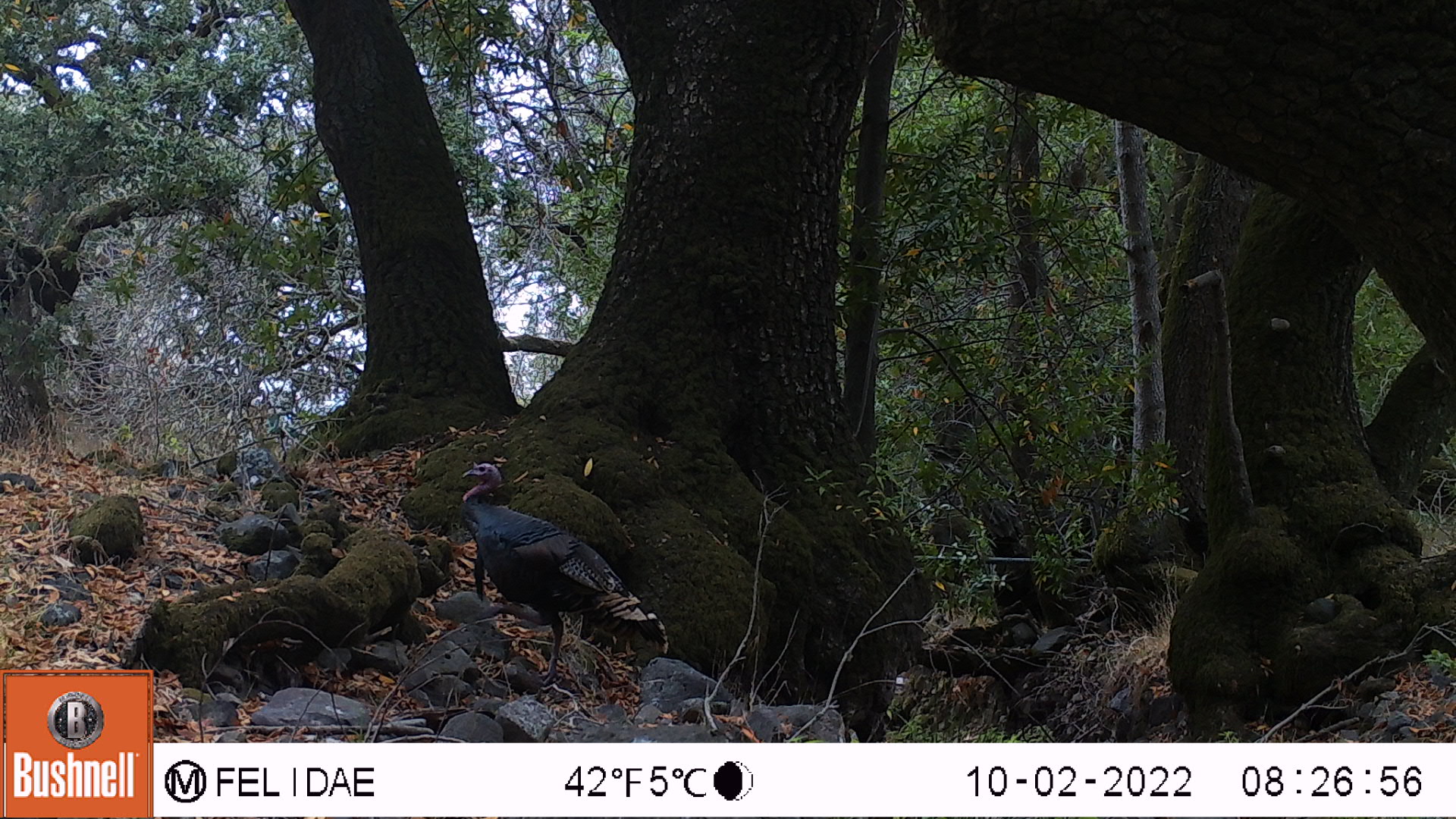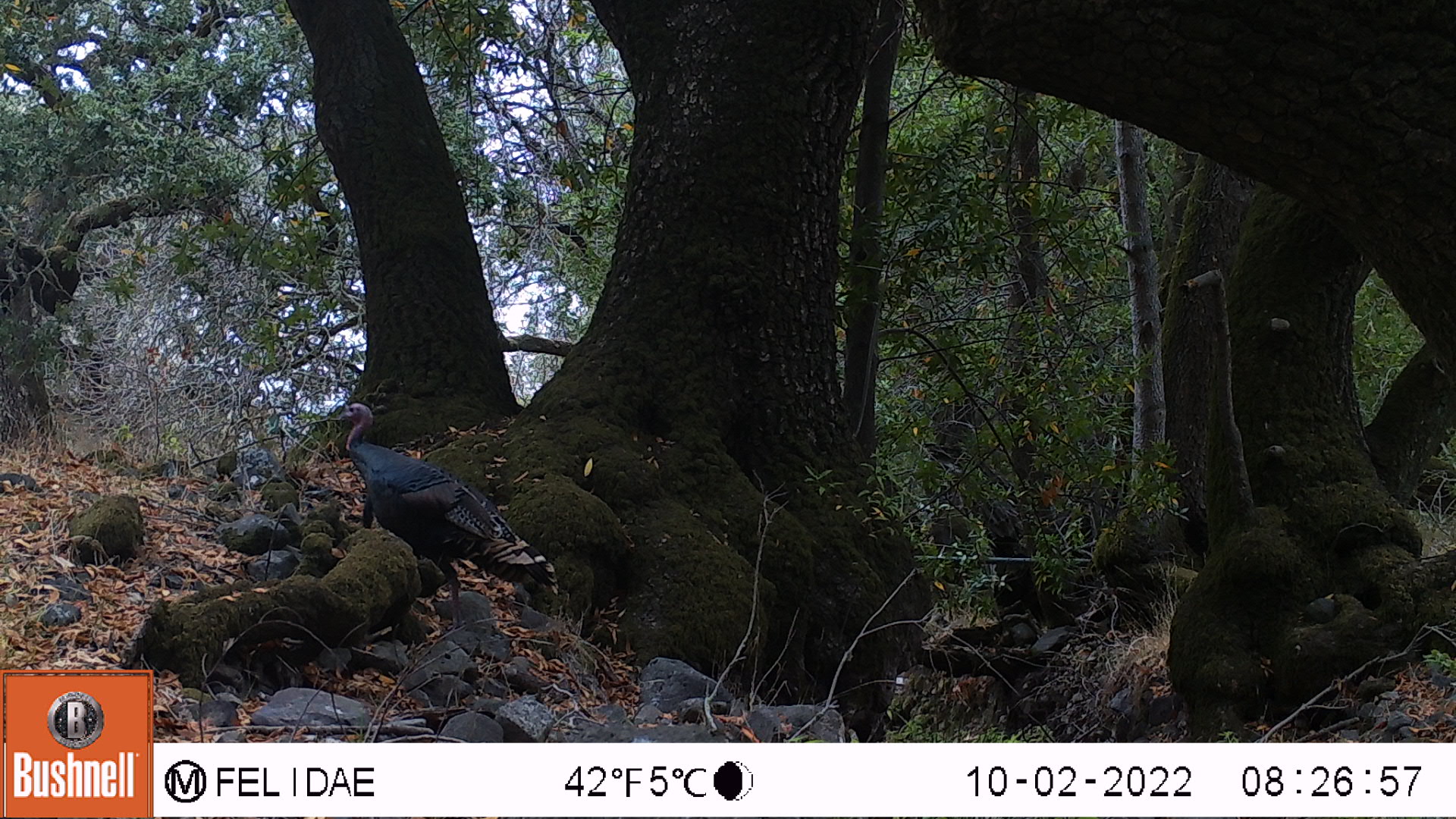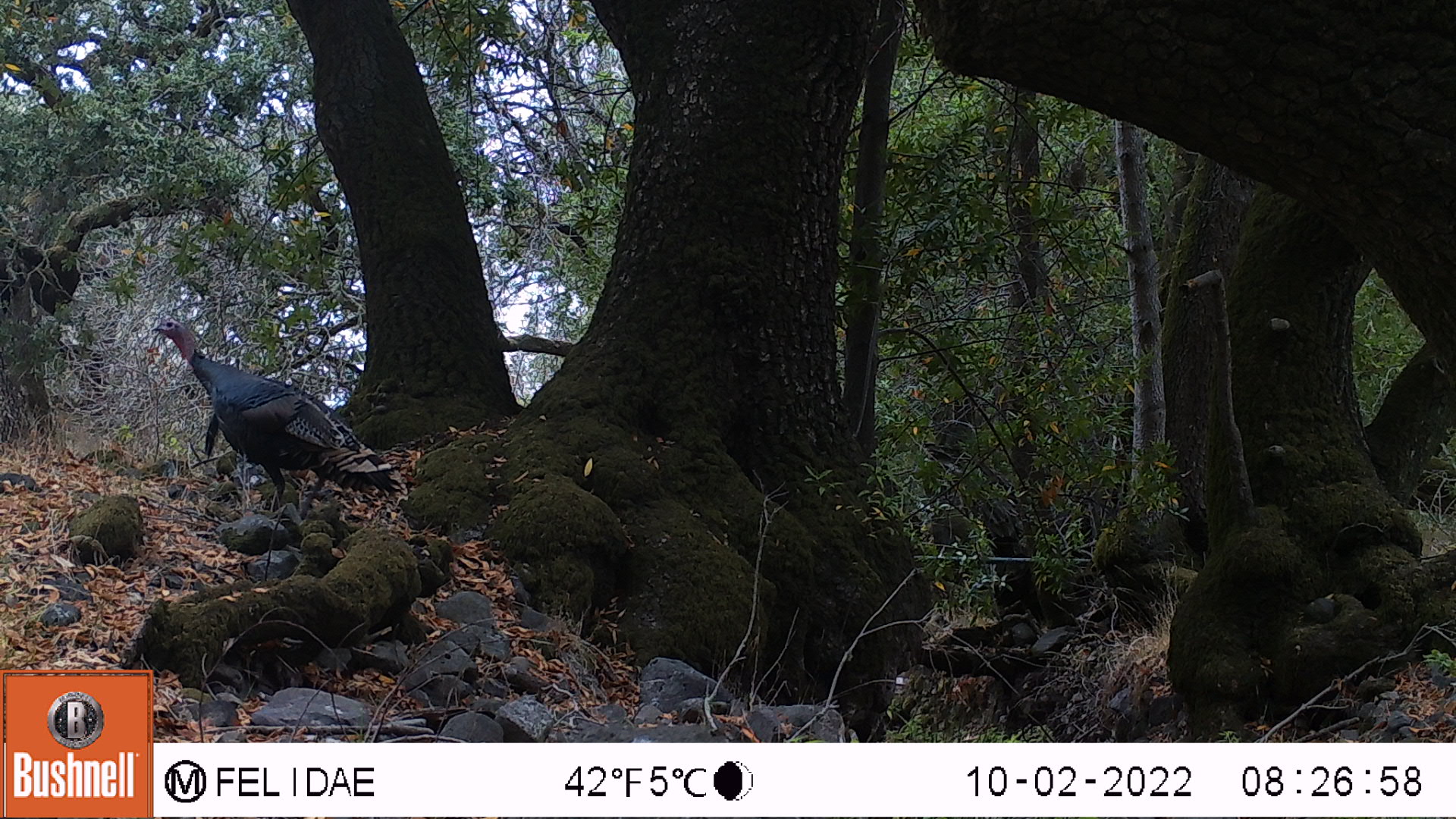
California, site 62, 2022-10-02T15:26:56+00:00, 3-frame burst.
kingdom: Animalia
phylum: Chordata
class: Aves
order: Galliformes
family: Phasianidae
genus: Meleagris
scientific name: Meleagris gallopavo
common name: turkey